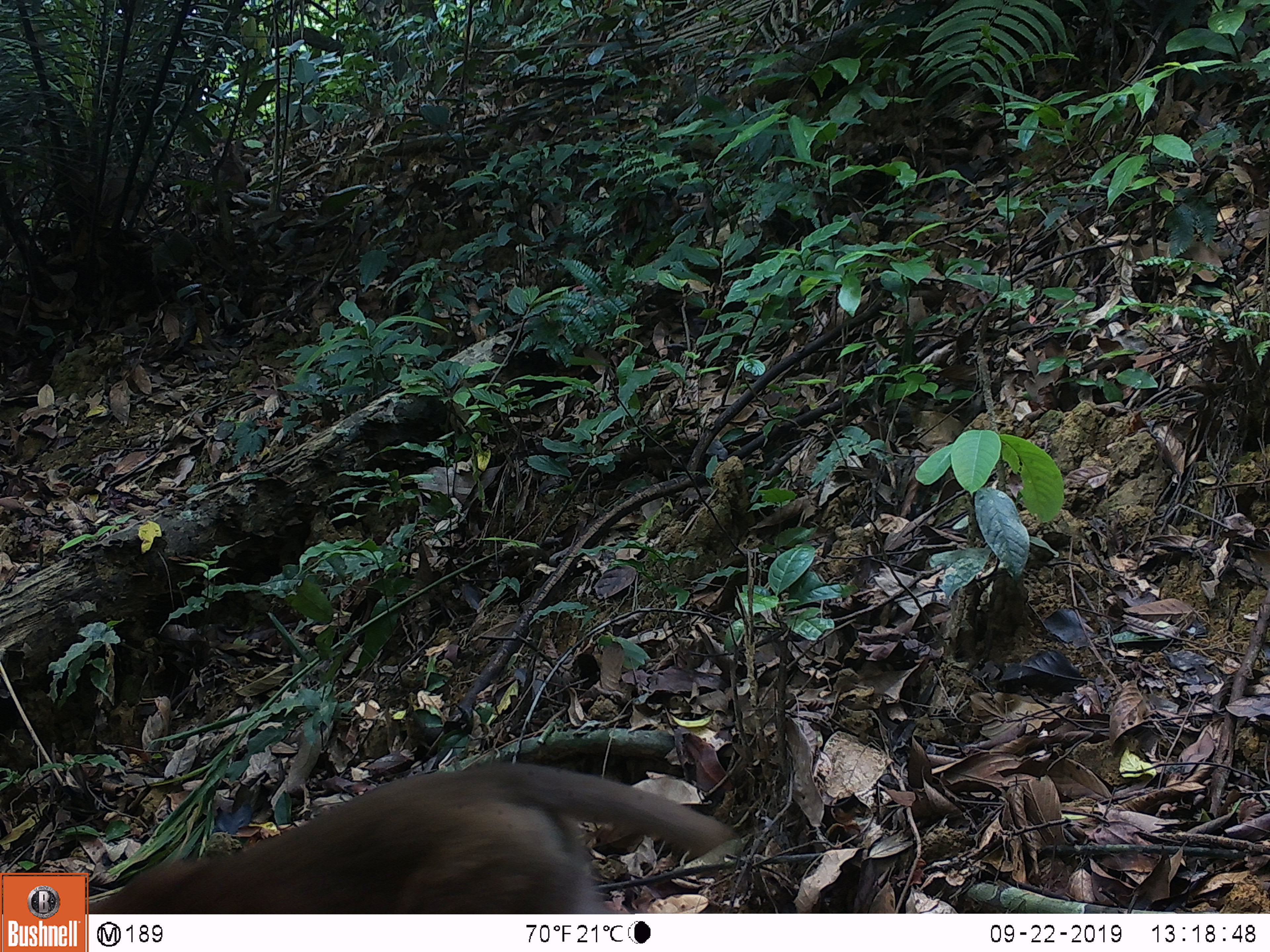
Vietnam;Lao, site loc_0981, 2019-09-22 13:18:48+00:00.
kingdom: Animalia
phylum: Chordata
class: Mammalia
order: Primates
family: Cercopithecidae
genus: Macaca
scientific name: Macaca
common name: macaque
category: macaque not stump tailed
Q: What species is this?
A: Macaque not stump tailed (macaque) (Macaca).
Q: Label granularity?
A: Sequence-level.